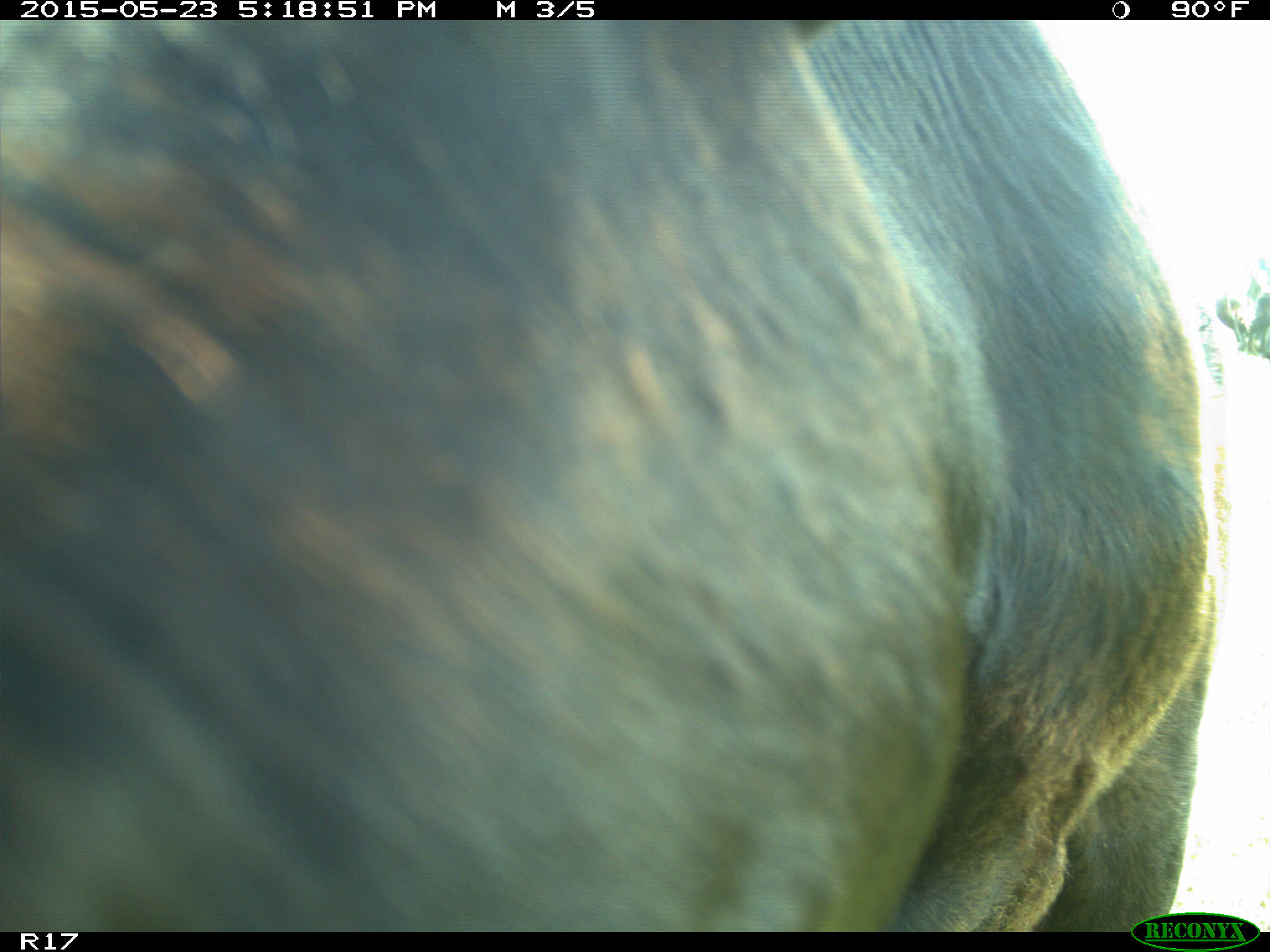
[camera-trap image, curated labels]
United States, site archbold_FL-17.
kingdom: Animalia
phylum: Chordata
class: Mammalia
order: Artiodactyla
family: Bovidae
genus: Bos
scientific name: Bos taurus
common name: domestic cow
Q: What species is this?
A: Bos taurus (domestic cow).